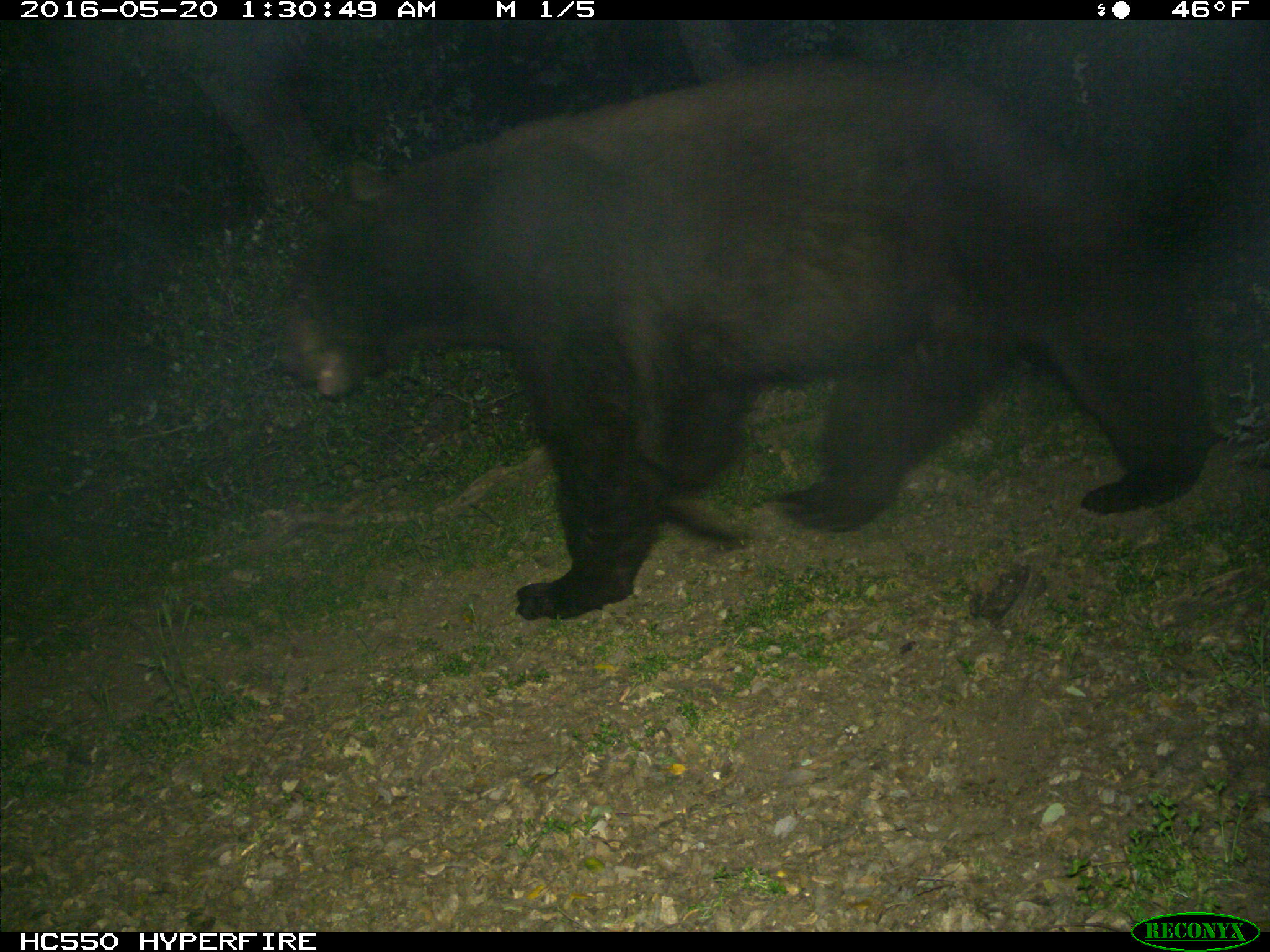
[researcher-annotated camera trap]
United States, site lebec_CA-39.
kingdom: Animalia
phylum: Chordata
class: Mammalia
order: Carnivora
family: Ursidae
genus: Ursus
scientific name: Ursus americanus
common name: american black bear